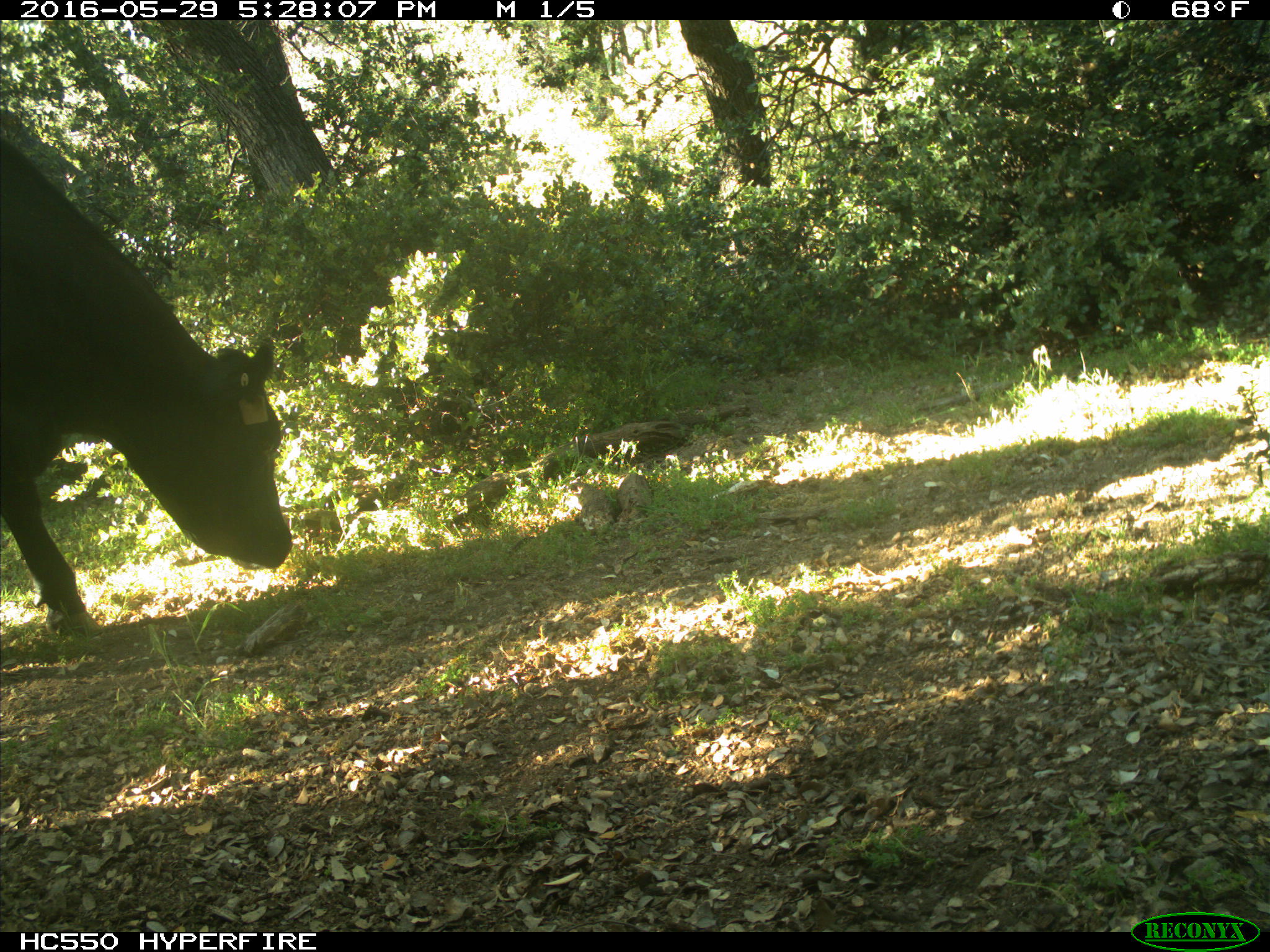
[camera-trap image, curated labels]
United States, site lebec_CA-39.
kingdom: Animalia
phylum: Chordata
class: Mammalia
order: Artiodactyla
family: Bovidae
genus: Bos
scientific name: Bos taurus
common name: domestic cow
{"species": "Bos taurus (domestic cow)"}